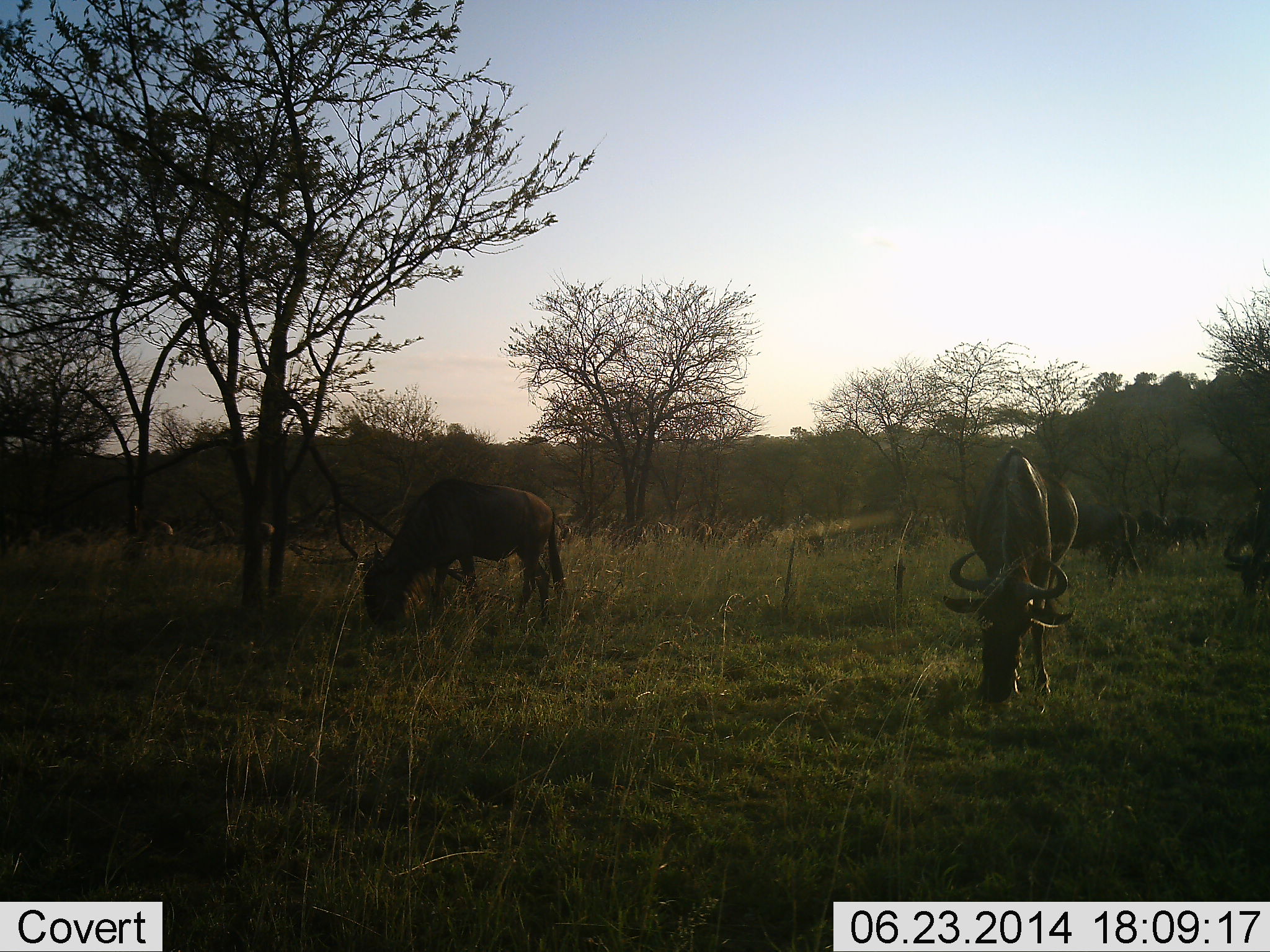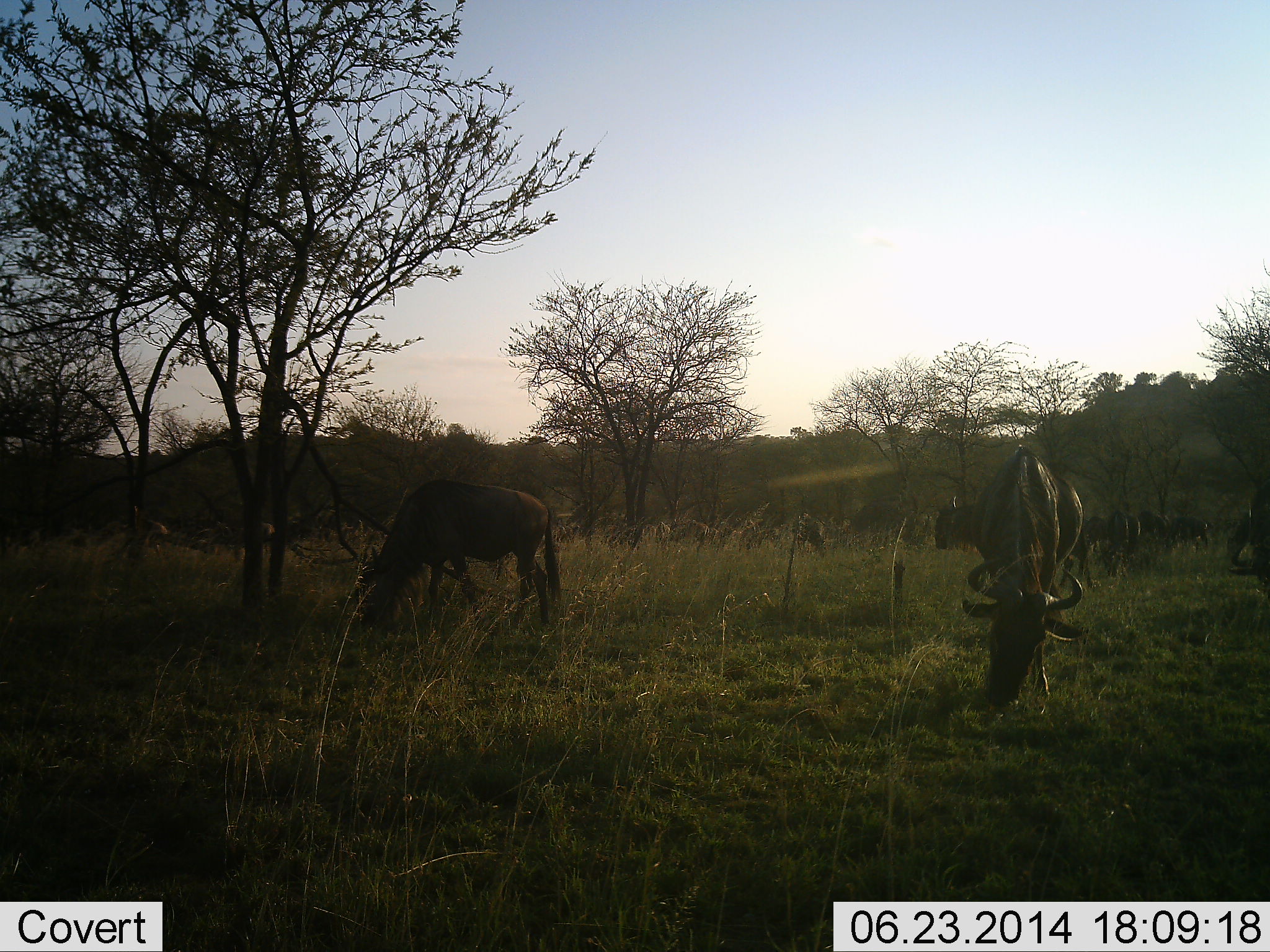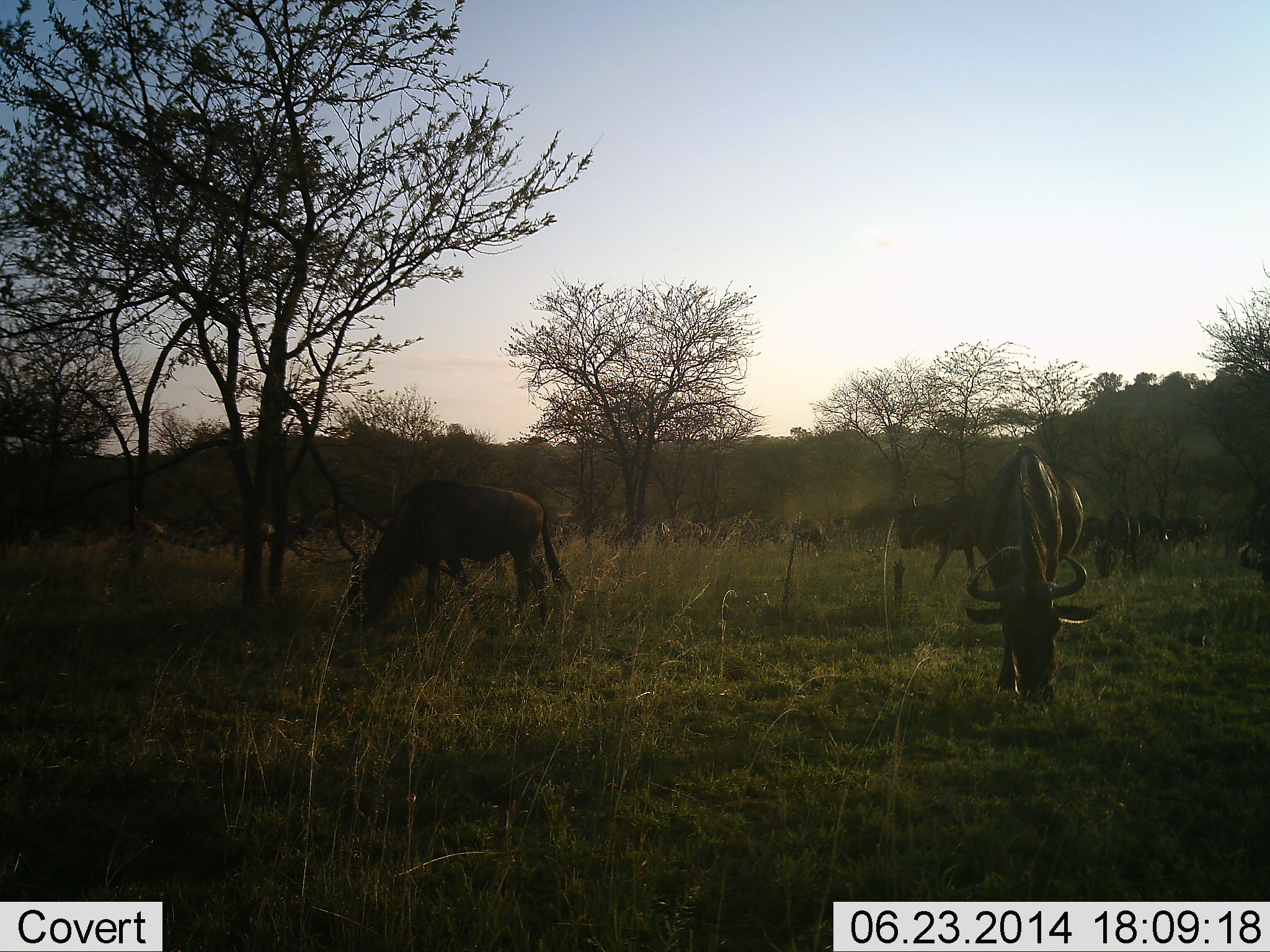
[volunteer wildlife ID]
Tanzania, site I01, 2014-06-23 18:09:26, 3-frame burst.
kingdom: Animalia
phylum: Chordata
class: Mammalia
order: Artiodactyla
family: Bovidae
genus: Connochaetes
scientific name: Connochaetes taurinus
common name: blue wildebeest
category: wildebeest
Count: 11-50.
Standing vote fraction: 50%.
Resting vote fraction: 0%.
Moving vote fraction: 10%.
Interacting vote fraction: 0%.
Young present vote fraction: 0%.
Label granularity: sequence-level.